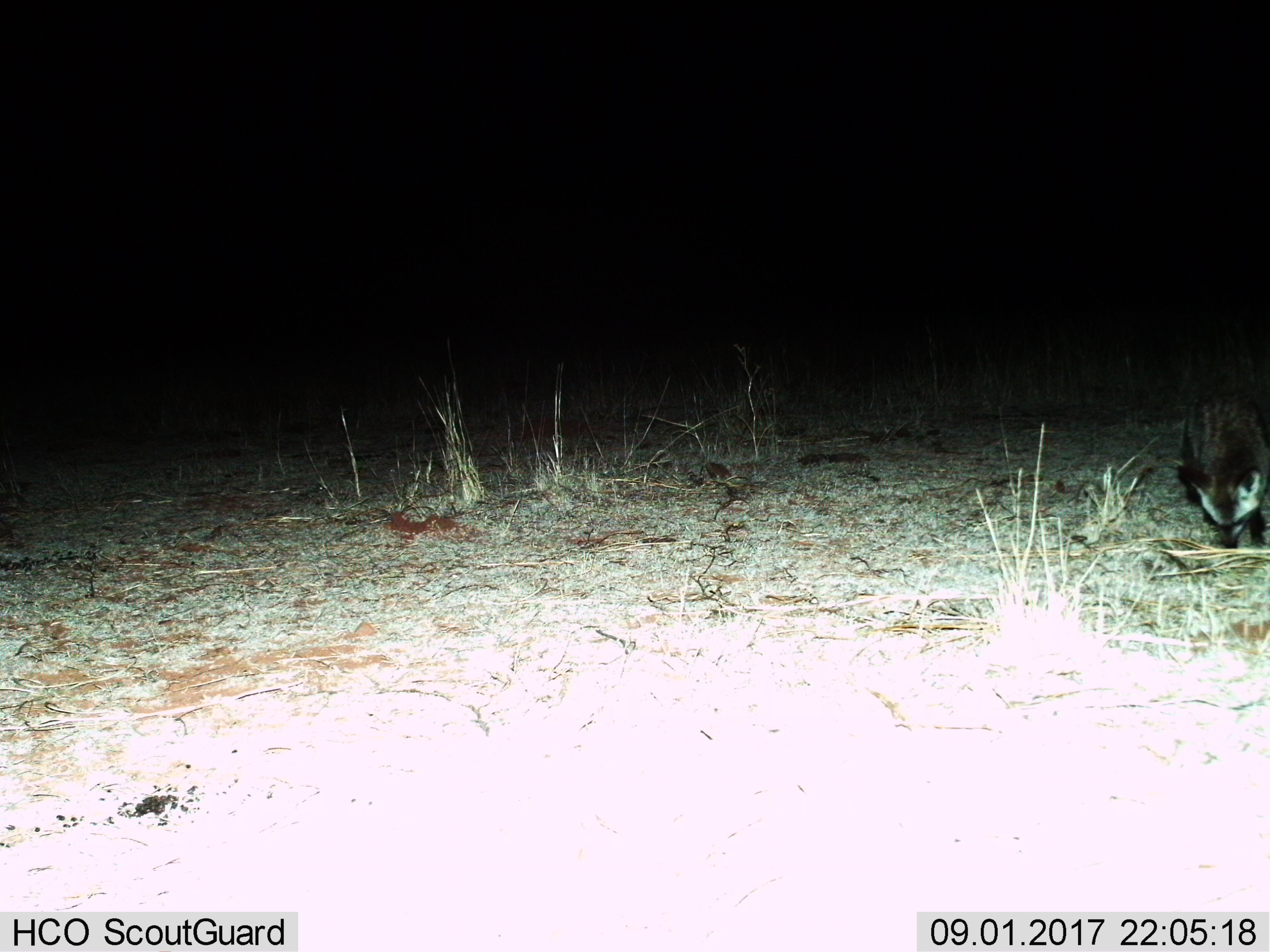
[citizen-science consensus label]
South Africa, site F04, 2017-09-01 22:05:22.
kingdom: Animalia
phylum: Chordata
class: Mammalia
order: Carnivora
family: Viverridae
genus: Genetta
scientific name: Genetta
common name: common small-spotted genet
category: genetcommonsmallspotted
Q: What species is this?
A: Genetcommonsmallspotted (common small-spotted genet) (Genetta).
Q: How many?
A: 1.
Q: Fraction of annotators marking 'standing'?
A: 0%.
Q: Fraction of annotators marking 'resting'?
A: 0%.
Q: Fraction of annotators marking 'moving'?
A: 0%.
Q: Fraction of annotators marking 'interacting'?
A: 0%.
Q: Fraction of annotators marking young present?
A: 0%.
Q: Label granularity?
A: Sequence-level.